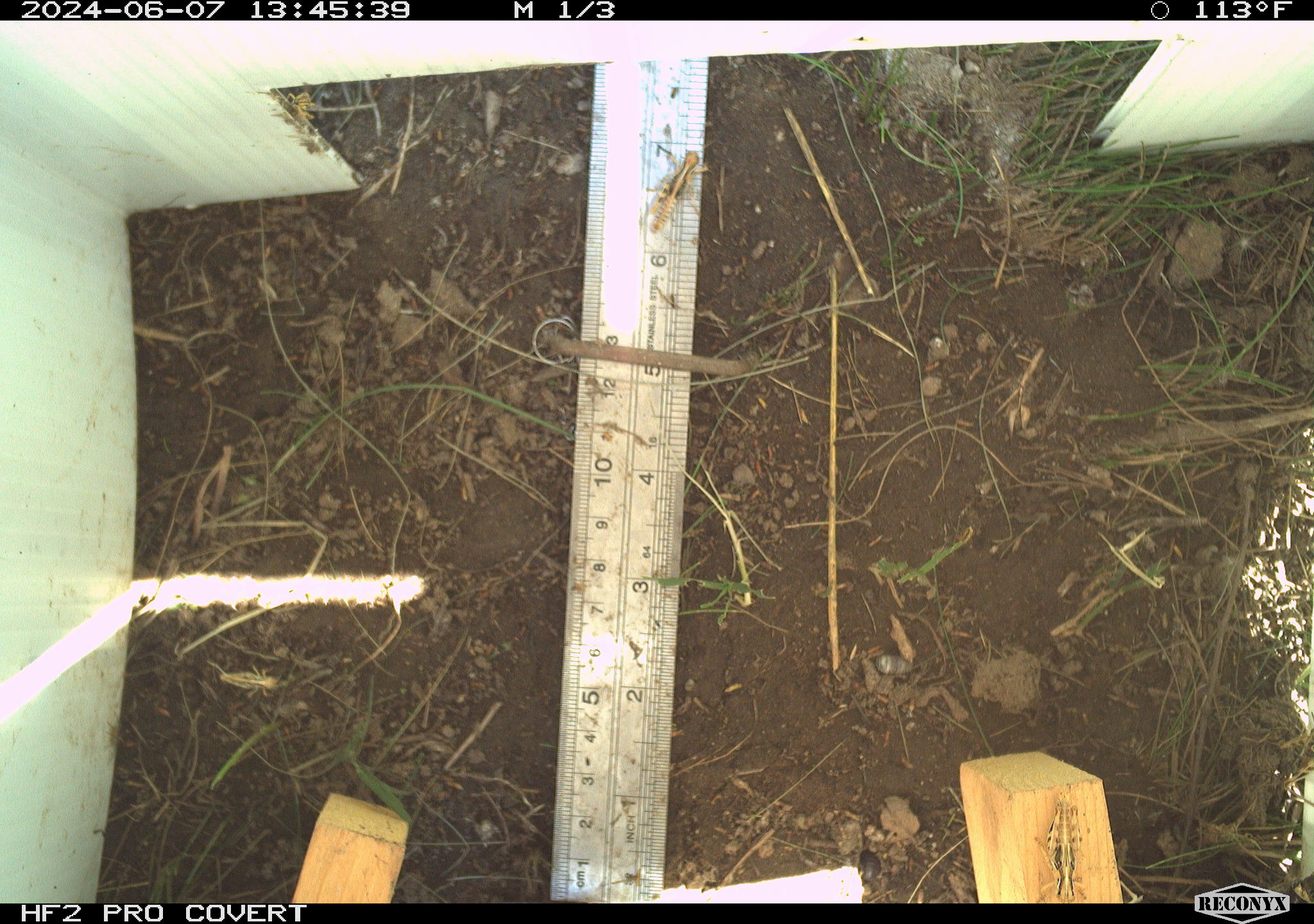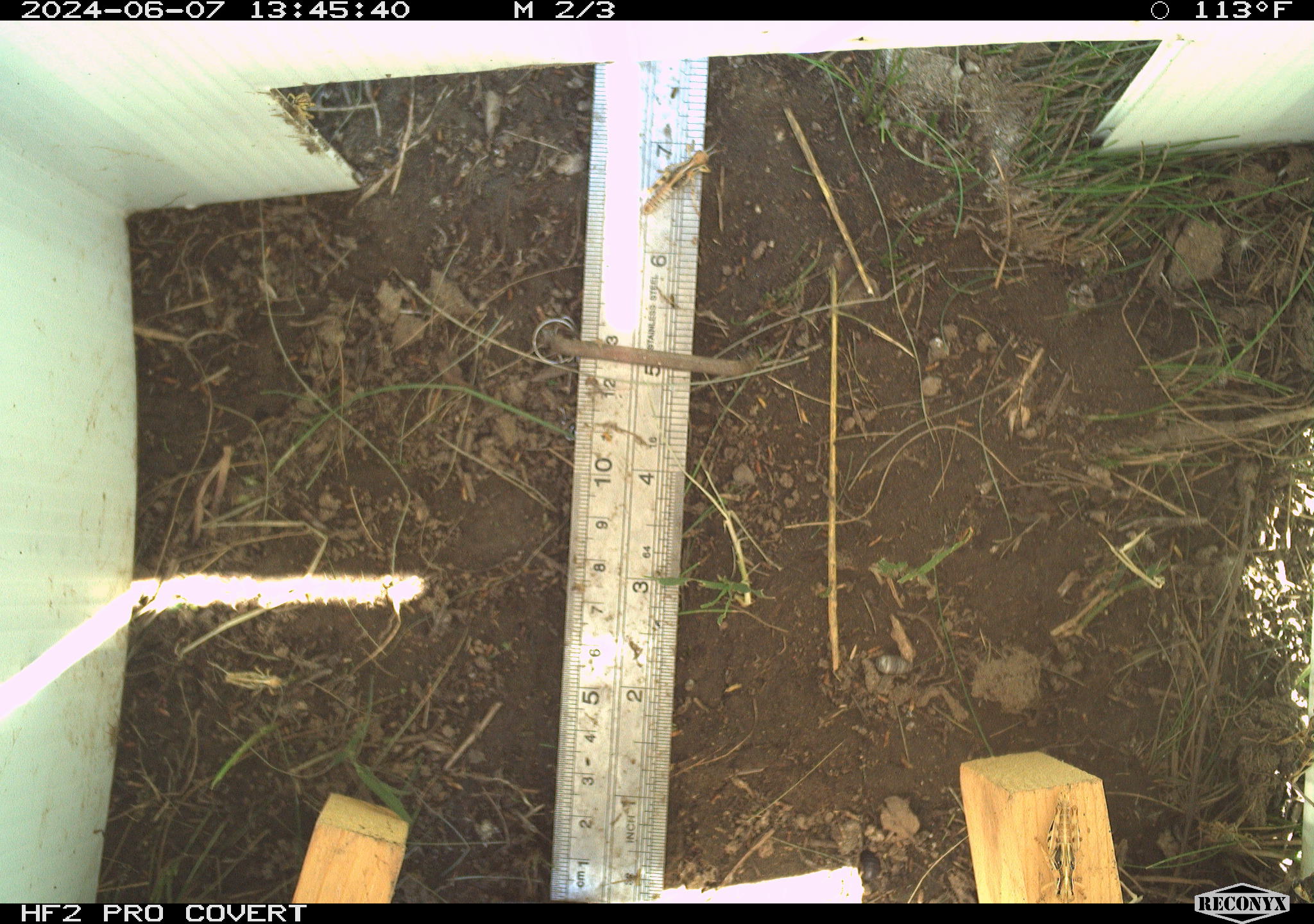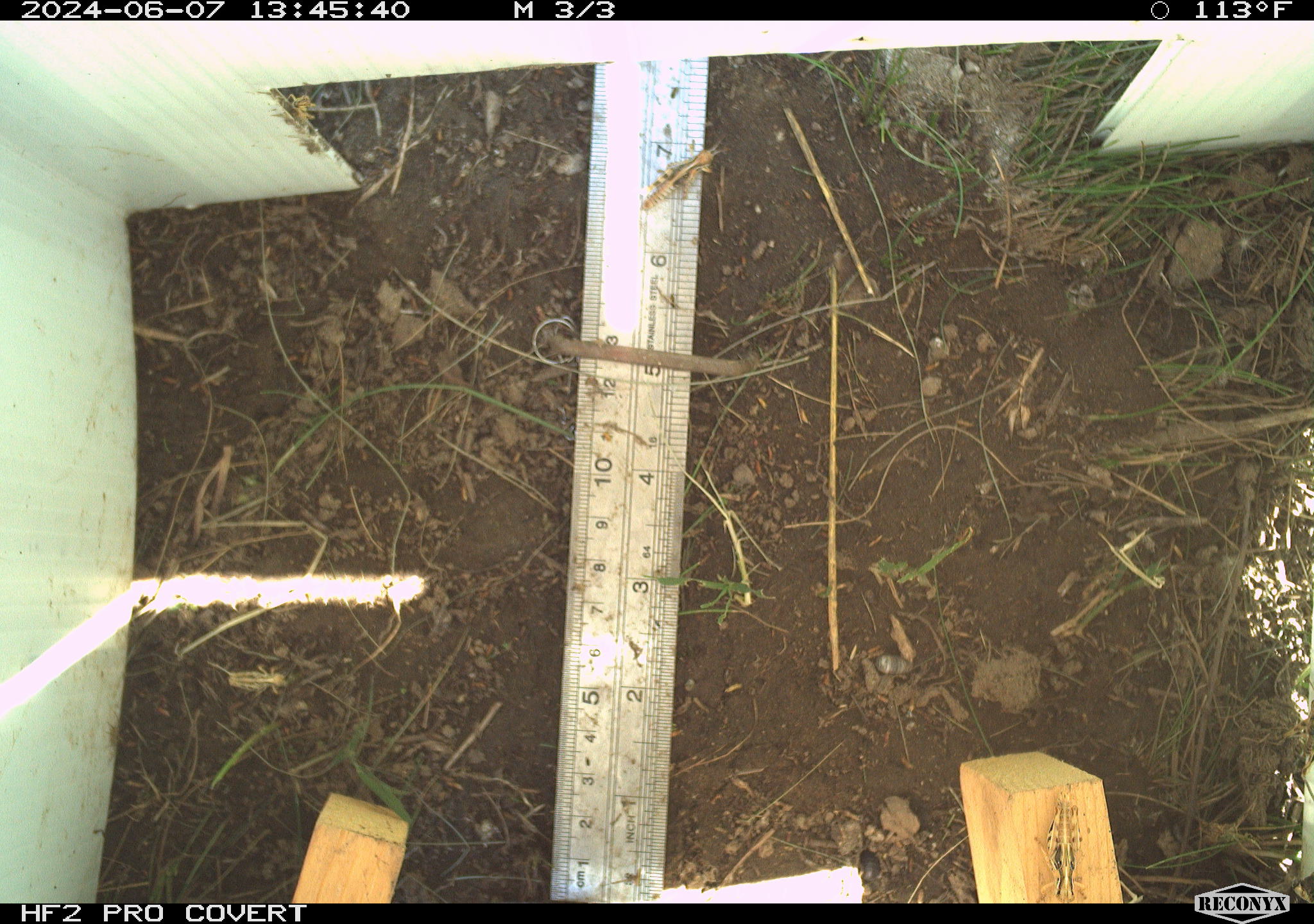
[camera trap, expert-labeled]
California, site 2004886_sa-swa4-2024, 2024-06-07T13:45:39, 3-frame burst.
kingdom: Animalia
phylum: Arthropoda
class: Insecta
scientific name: Insecta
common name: insect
Insect (Insecta).